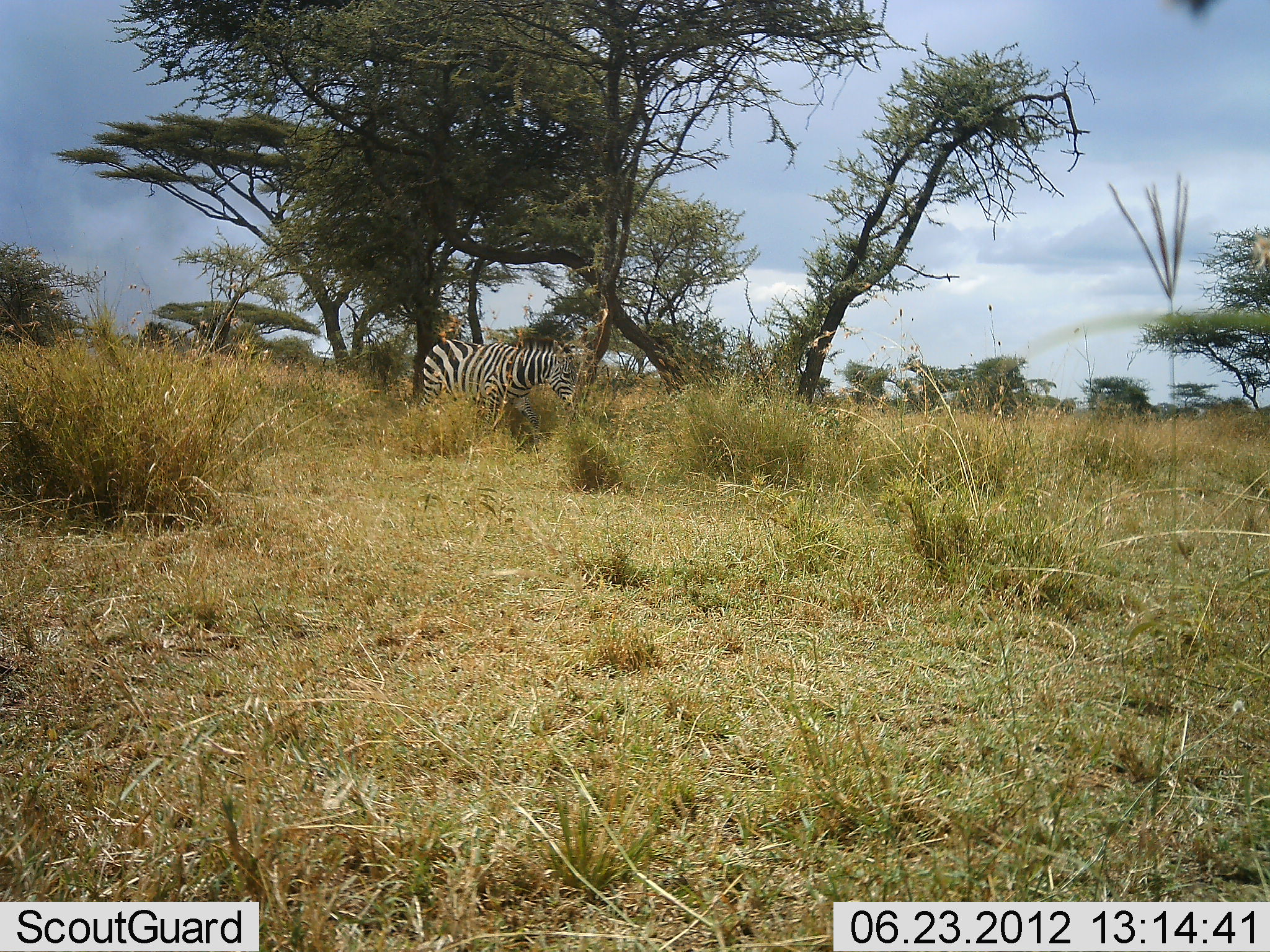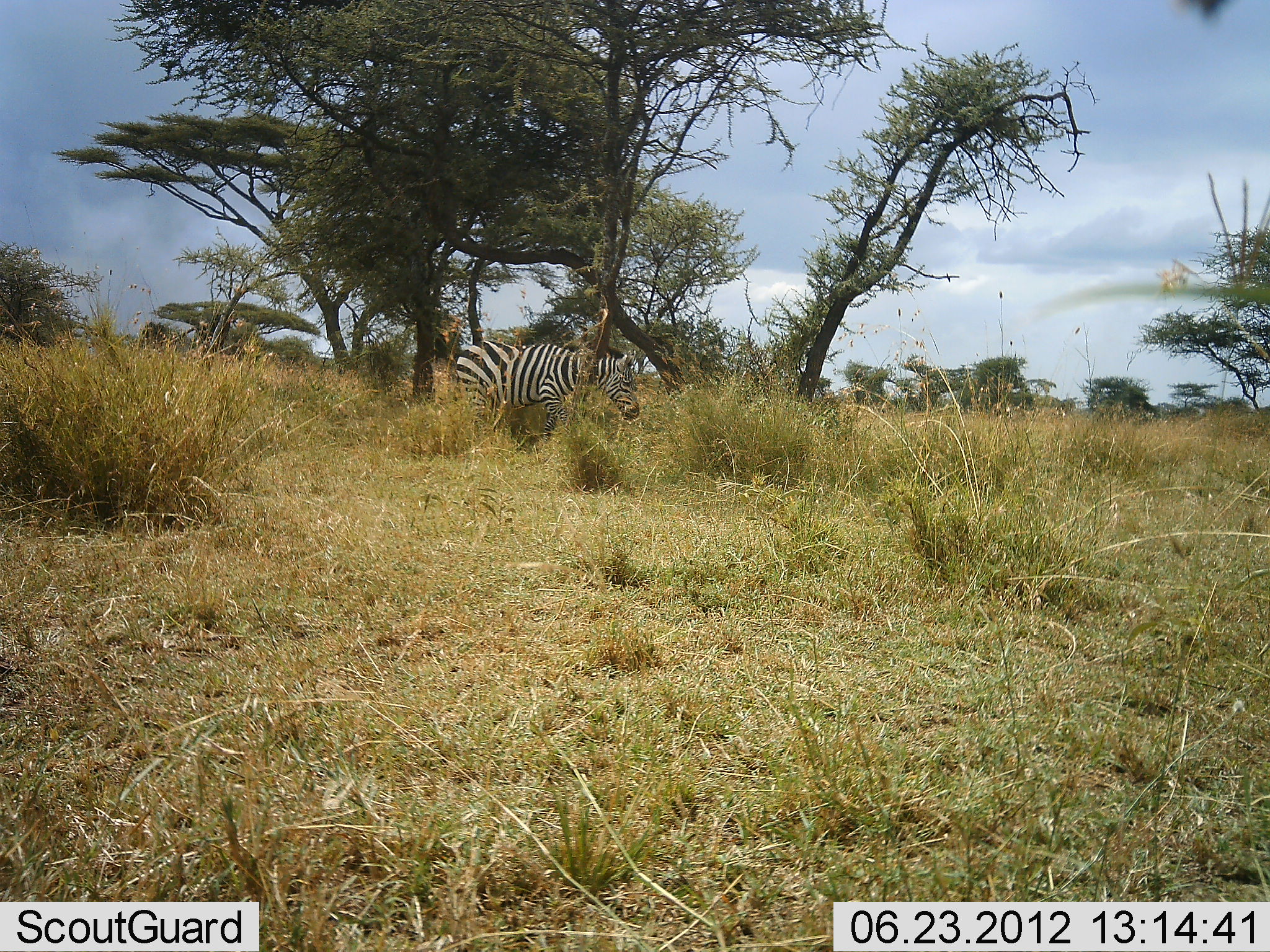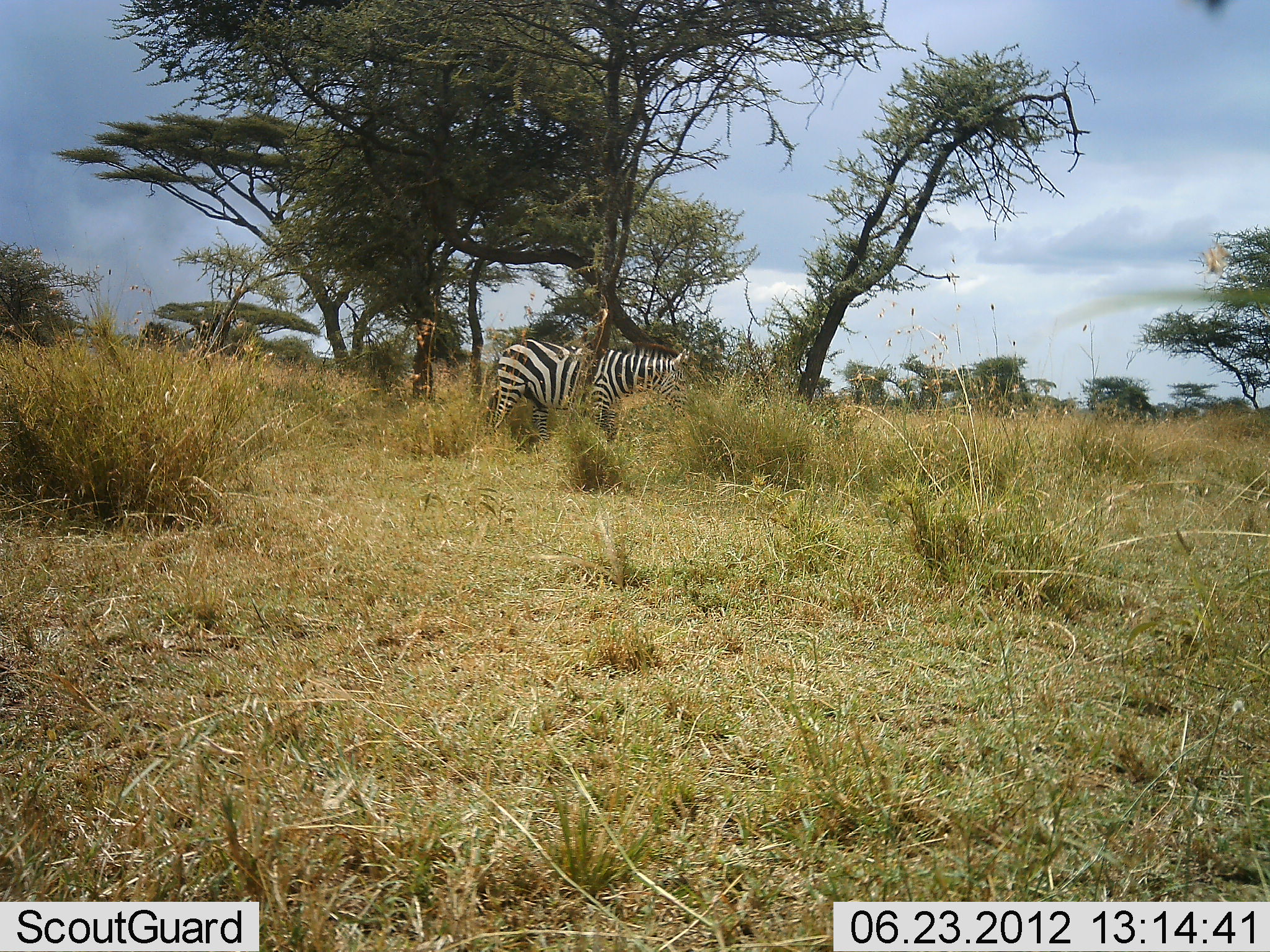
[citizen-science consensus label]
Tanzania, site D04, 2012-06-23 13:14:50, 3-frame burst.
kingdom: Animalia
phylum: Chordata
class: Mammalia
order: Perissodactyla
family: Equidae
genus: Equus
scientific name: Equus quagga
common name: plains zebra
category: zebra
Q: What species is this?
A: Zebra (plains zebra) (Equus quagga).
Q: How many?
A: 1.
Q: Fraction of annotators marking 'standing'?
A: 10%.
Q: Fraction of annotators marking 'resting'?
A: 0%.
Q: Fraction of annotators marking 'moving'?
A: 90%.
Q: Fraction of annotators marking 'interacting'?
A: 0%.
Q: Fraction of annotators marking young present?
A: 0%.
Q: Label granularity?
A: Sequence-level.